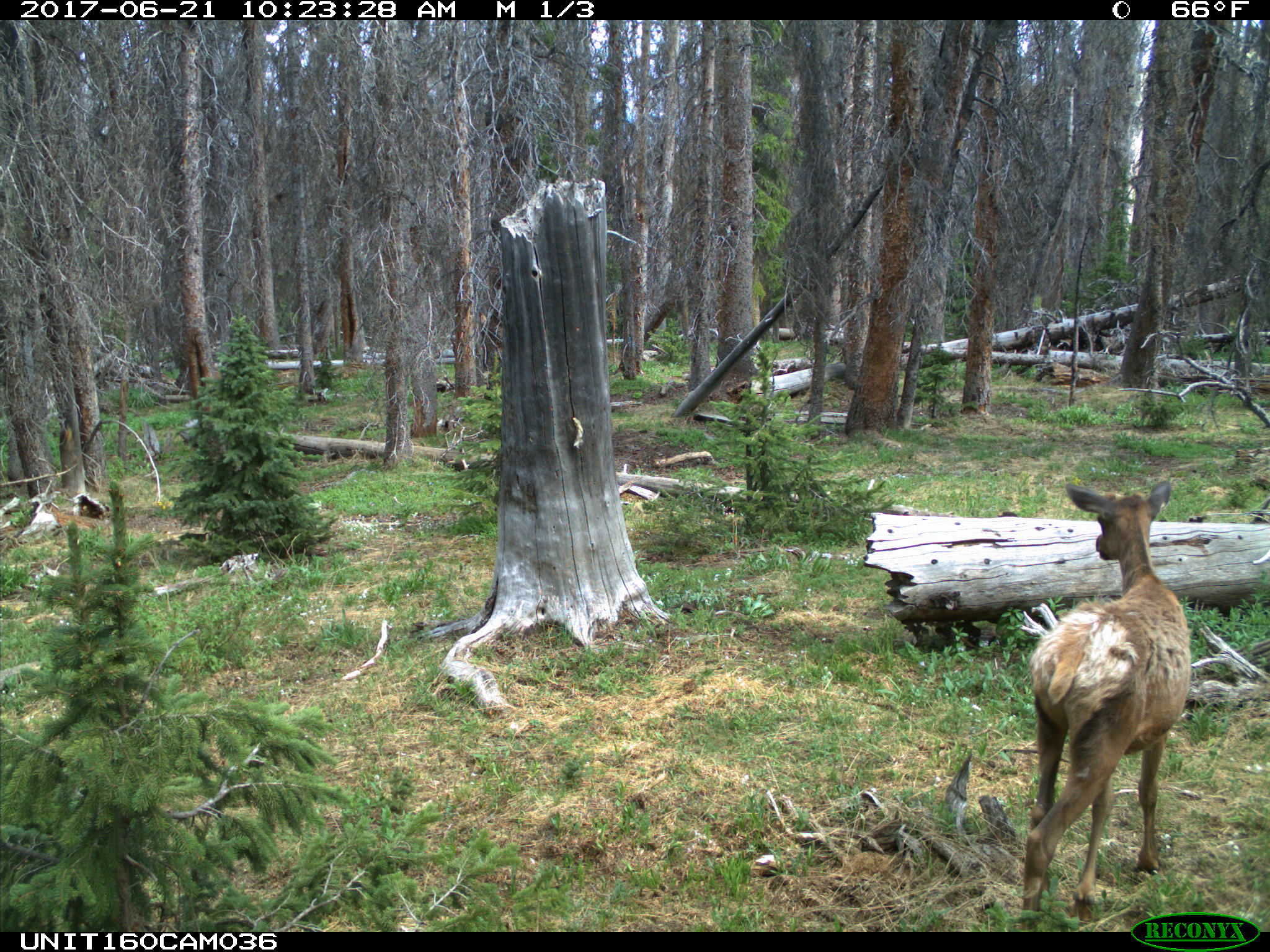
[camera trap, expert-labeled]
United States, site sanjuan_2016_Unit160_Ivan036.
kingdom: Animalia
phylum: Chordata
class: Mammalia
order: Artiodactyla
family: Cervidae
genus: Cervus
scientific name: Cervus elaphus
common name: red deer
Cervus elaphus (red deer).